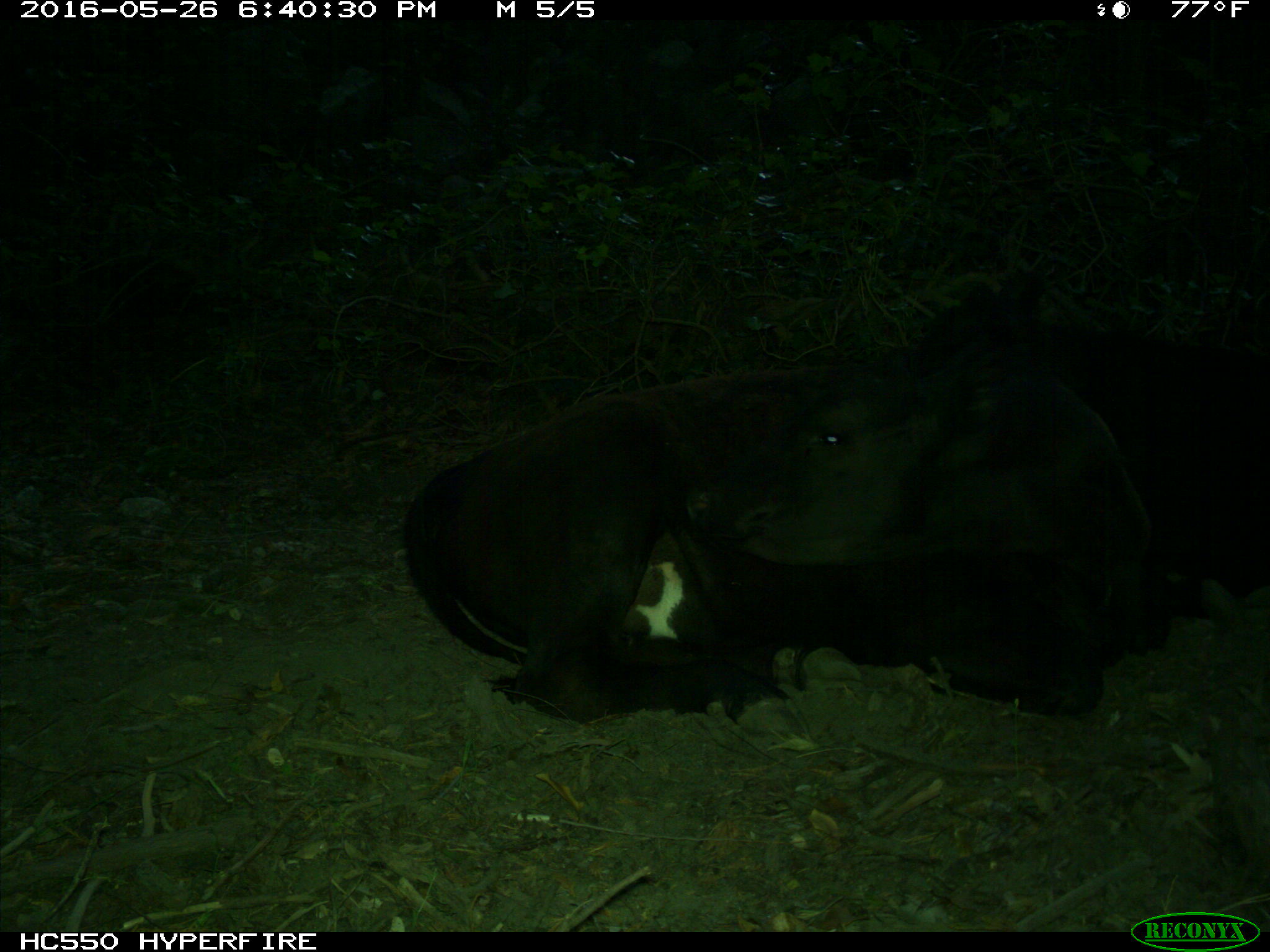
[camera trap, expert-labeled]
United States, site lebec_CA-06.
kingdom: Animalia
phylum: Chordata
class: Mammalia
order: Artiodactyla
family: Bovidae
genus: Bos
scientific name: Bos taurus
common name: domestic cow